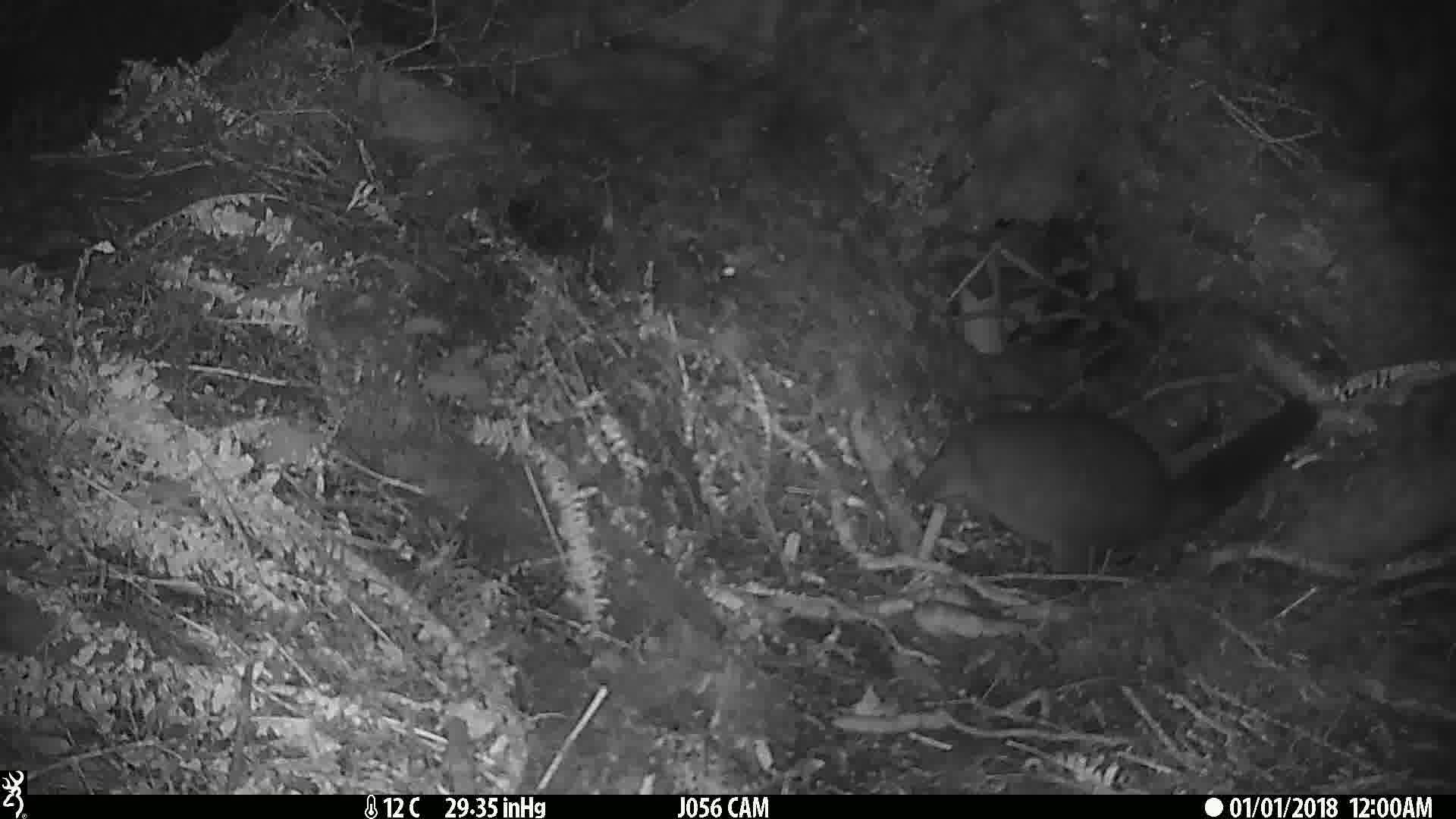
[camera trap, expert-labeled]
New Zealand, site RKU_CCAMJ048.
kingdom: Animalia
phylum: Chordata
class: Mammalia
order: Diprotodontia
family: Phalangeridae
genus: Trichosurus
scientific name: Trichosurus vulpecula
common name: common brushtail possum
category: possum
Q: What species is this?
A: Possum (common brushtail possum) (Trichosurus vulpecula).